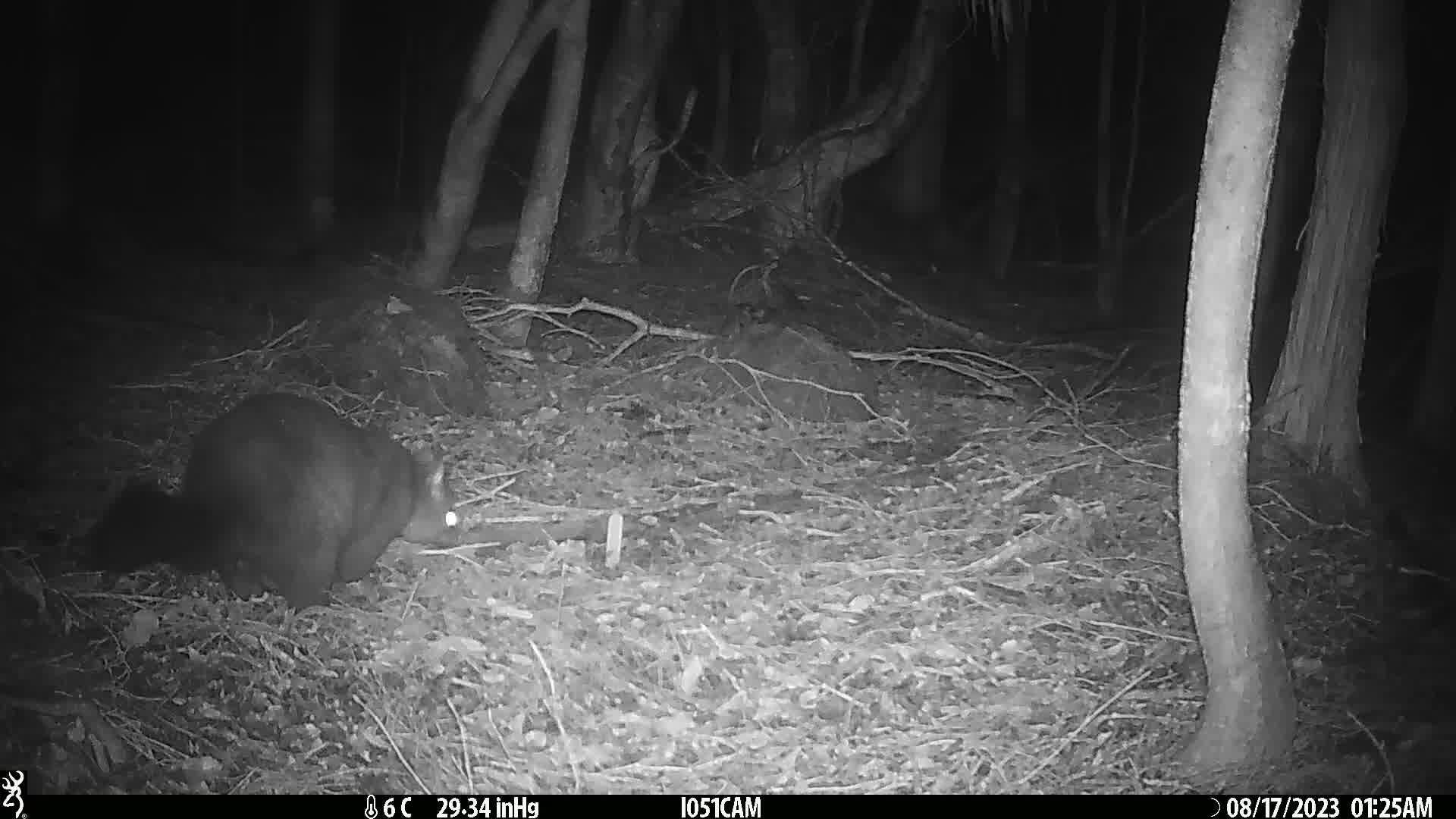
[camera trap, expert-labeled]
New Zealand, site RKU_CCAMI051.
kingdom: Animalia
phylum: Chordata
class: Mammalia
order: Diprotodontia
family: Phalangeridae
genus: Trichosurus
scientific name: Trichosurus vulpecula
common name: common brushtail possum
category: possum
Possum (common brushtail possum) (Trichosurus vulpecula).